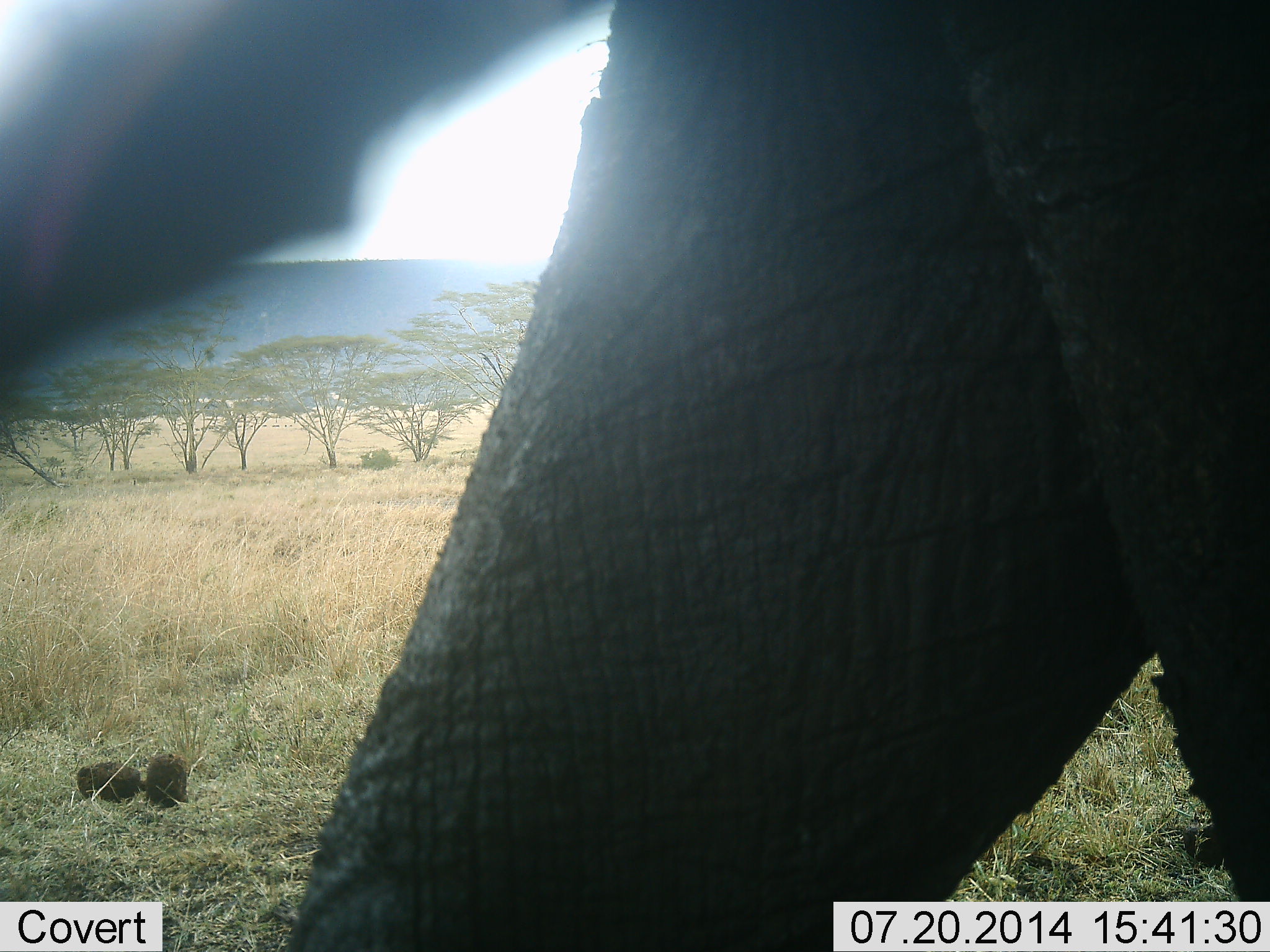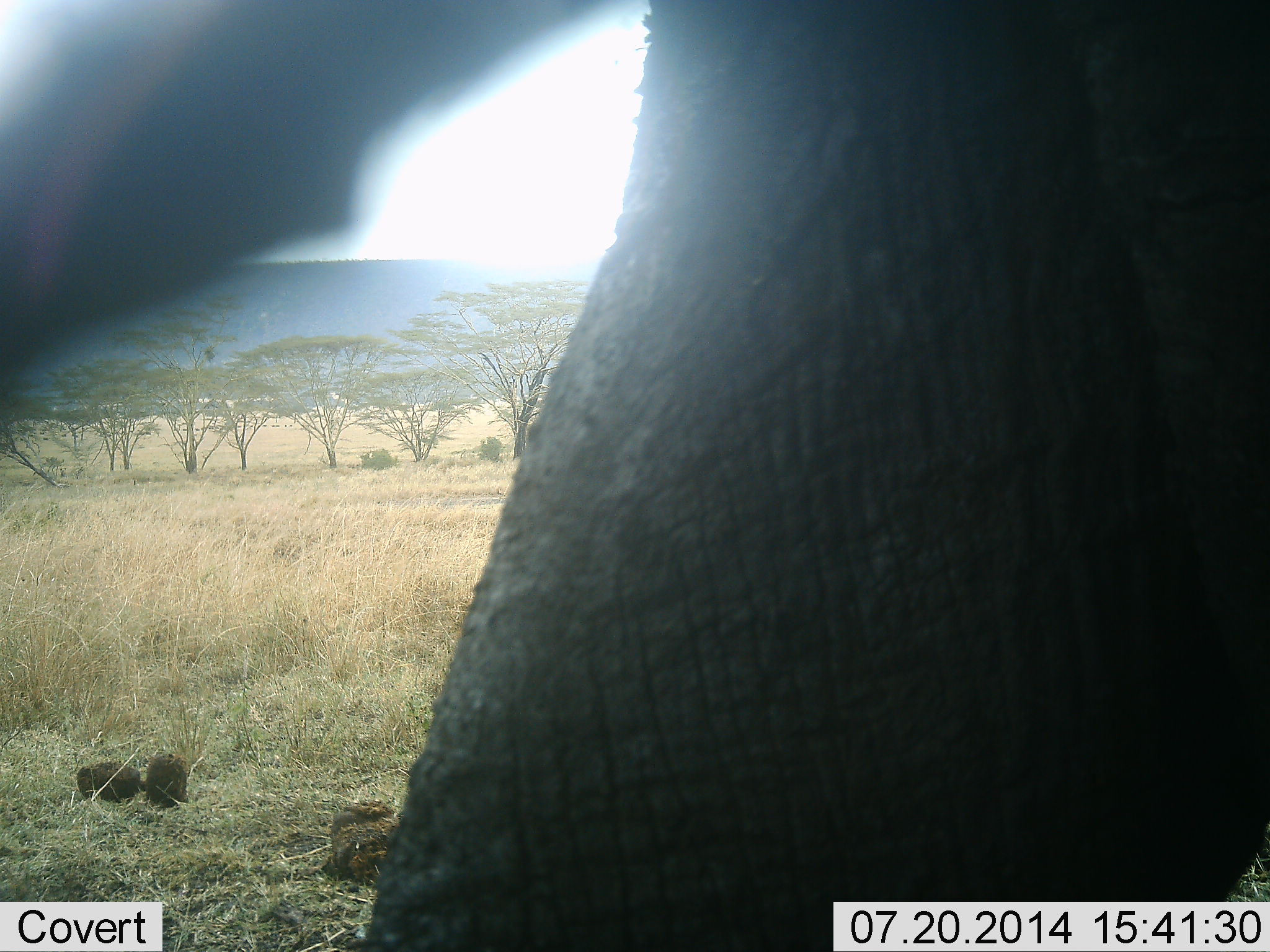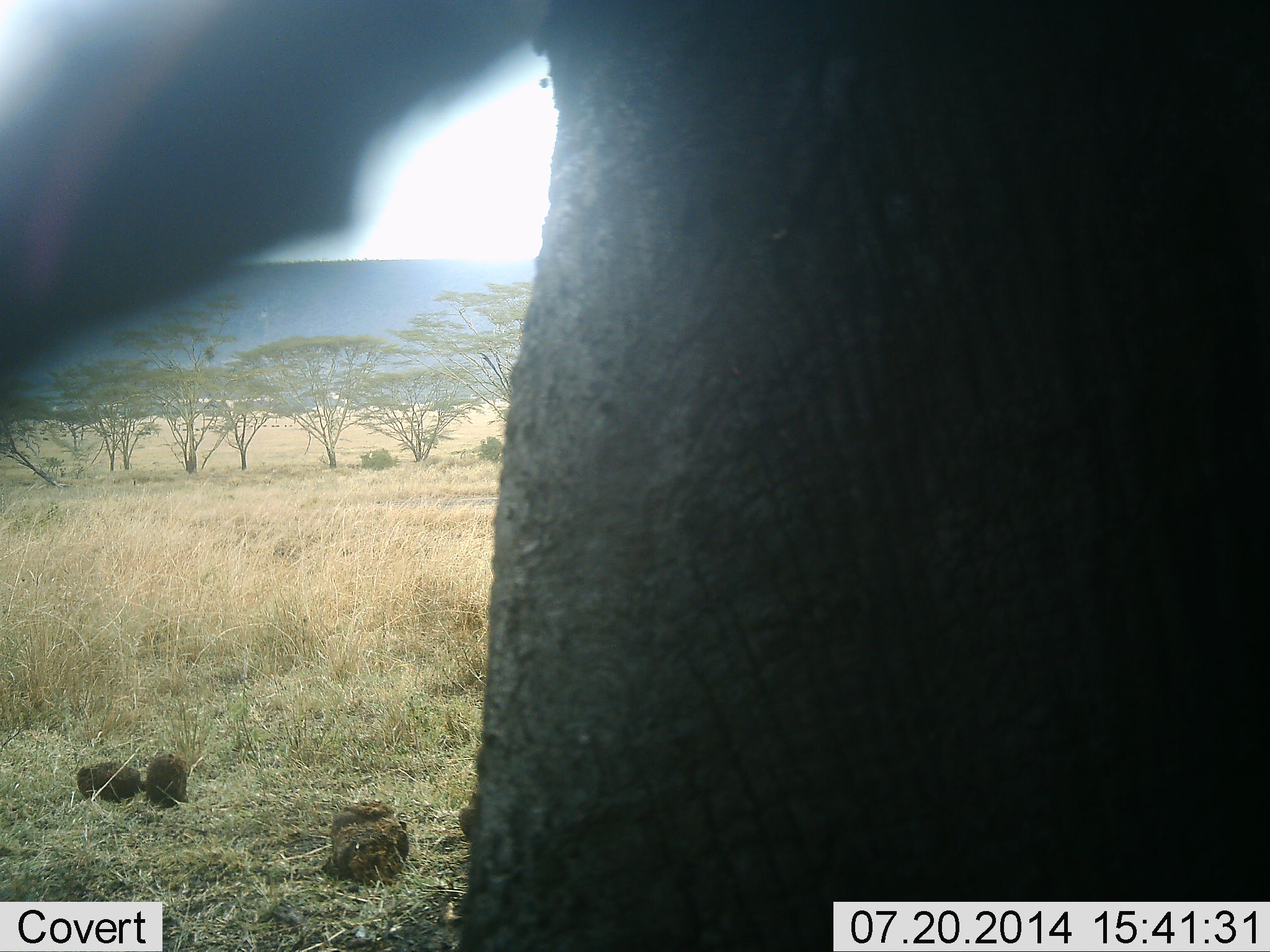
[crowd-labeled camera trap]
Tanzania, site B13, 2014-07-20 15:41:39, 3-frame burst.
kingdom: Animalia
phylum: Chordata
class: Mammalia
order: Proboscidea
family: Elephantidae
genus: Loxodonta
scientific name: Loxodonta africana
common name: african bush elephant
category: elephant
Elephant (african bush elephant) (Loxodonta africana), count 1. Behavior (volunteer vote fractions): standing 40%, resting 0%, moving 50%, interacting 20%. Young present (vote fraction): 0%. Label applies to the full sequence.